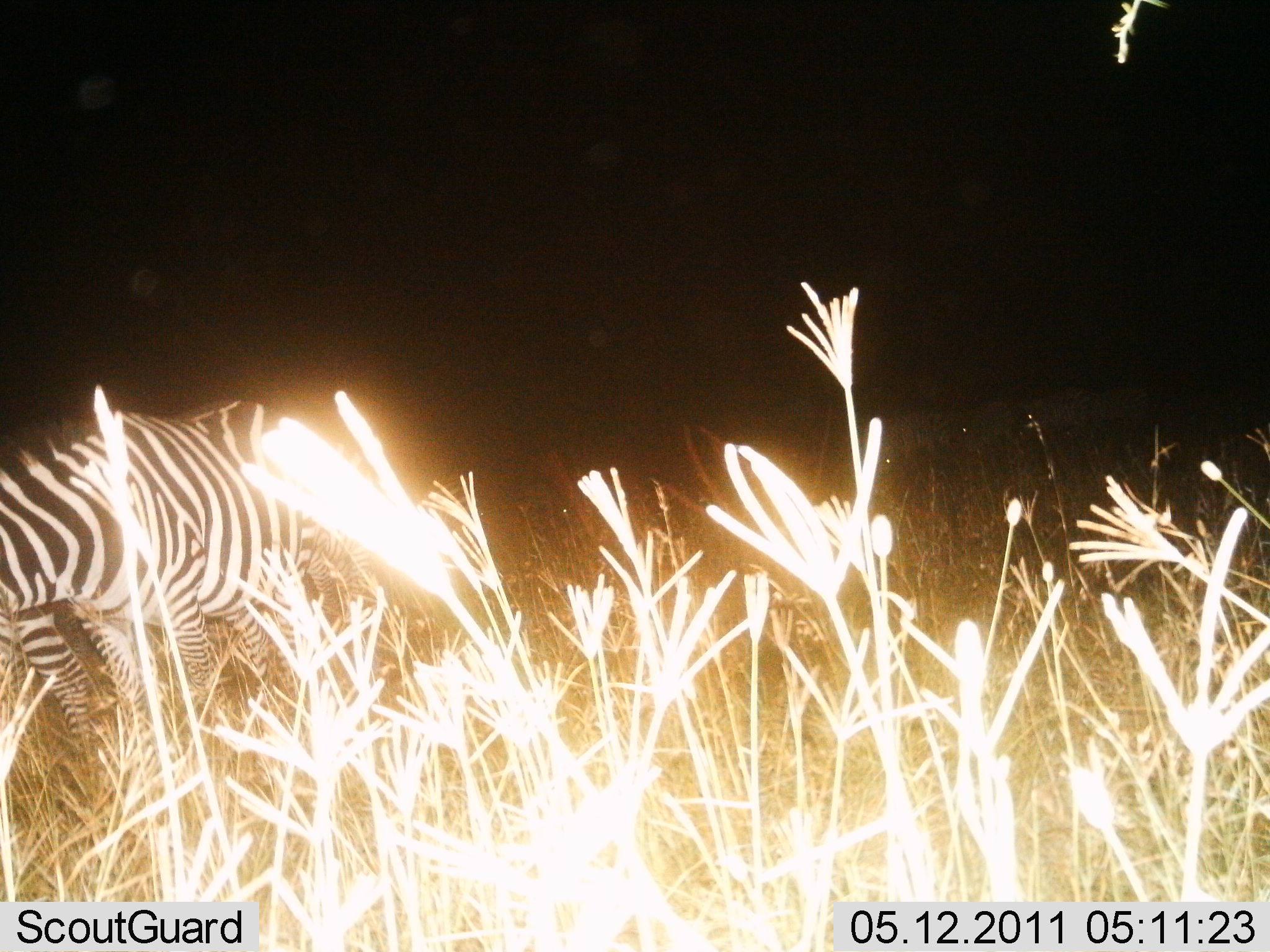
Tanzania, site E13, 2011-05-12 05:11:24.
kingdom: Animalia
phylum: Chordata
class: Mammalia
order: Perissodactyla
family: Equidae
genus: Equus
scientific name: Equus quagga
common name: plains zebra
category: zebra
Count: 2.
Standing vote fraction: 50%.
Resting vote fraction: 0%.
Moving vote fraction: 50%.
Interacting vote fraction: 0%.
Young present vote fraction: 0%.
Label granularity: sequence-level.